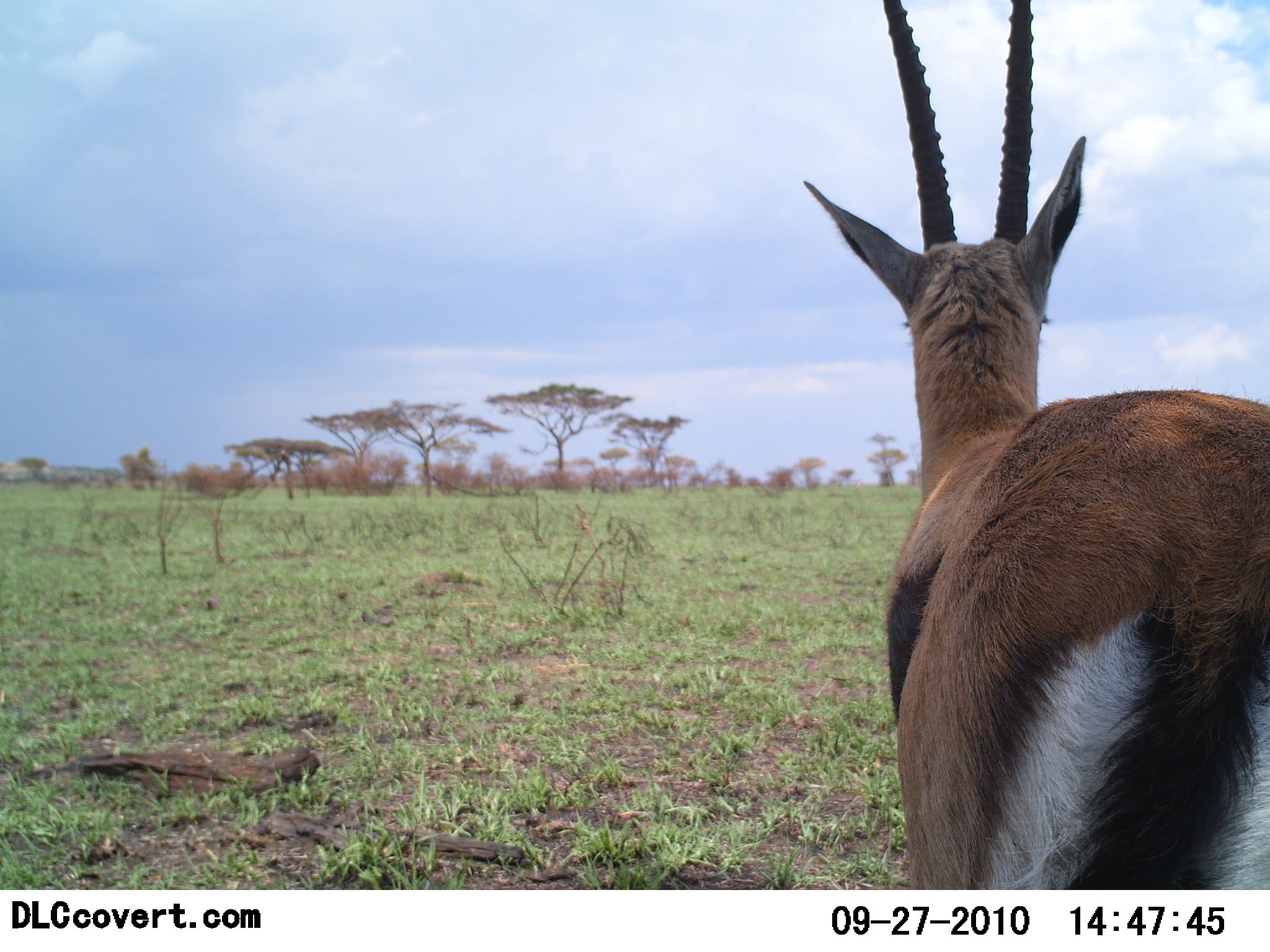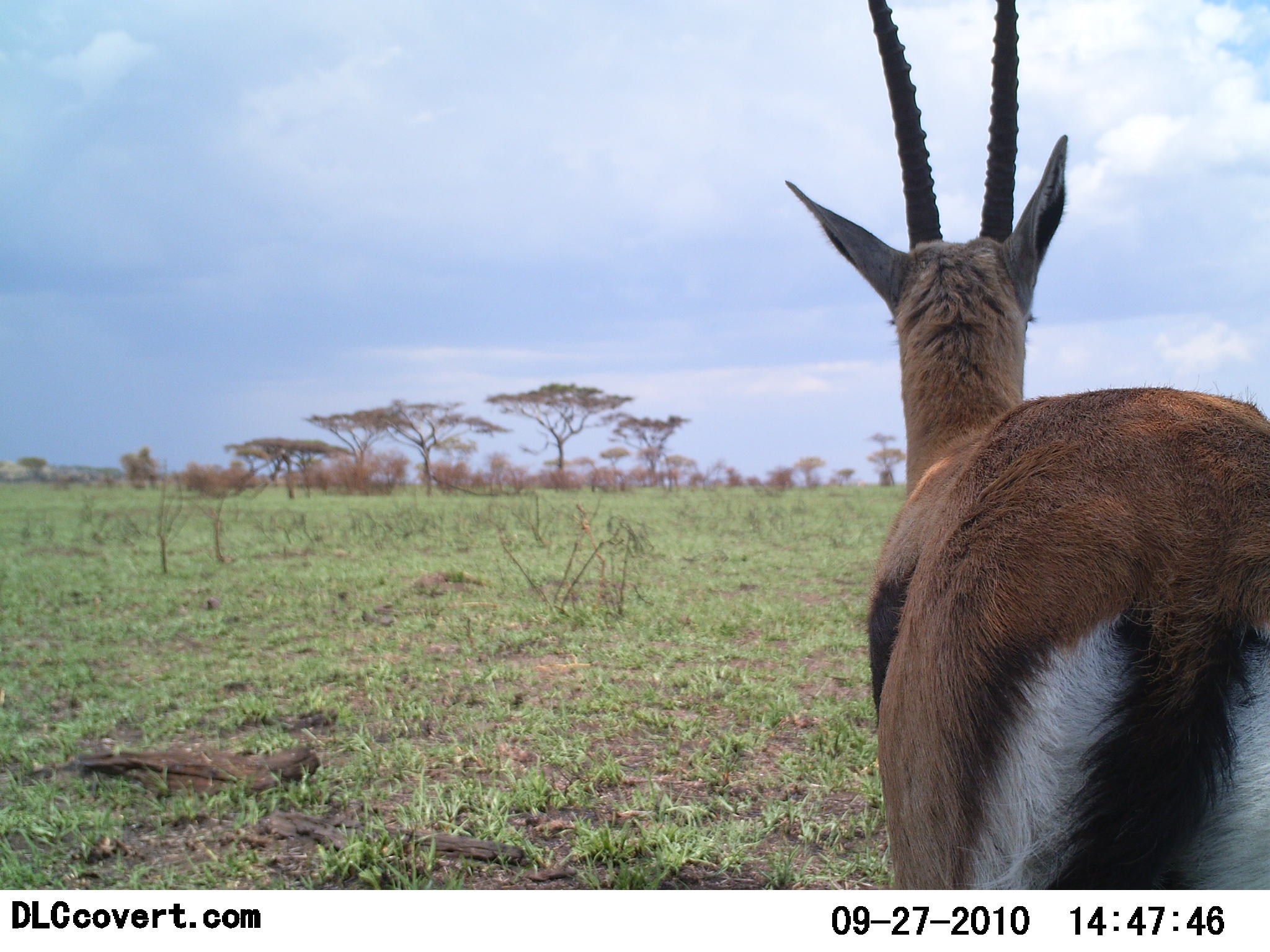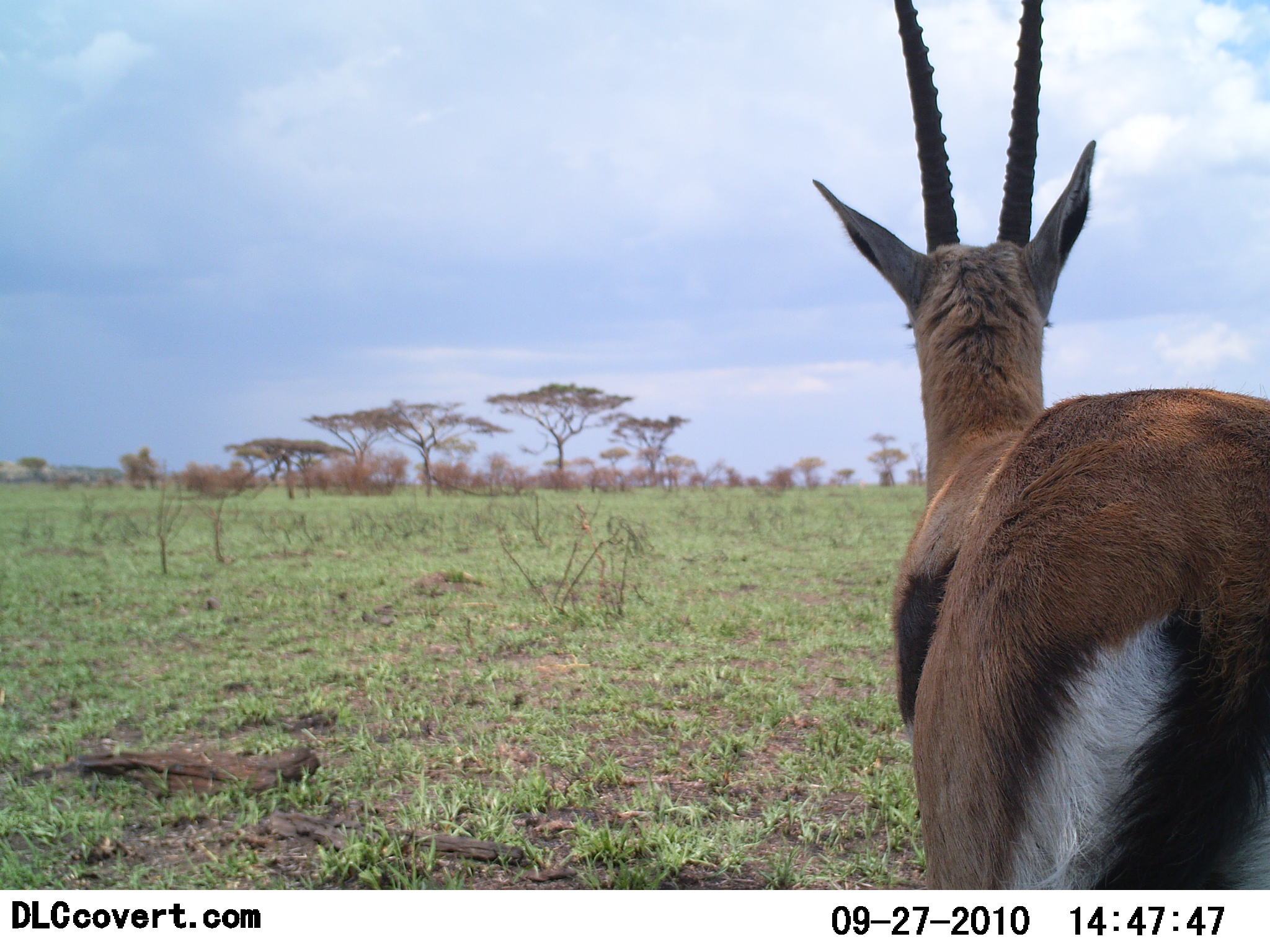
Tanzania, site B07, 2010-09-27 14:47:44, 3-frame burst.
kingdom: Animalia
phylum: Chordata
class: Mammalia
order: Artiodactyla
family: Bovidae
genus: Eudorcas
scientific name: Eudorcas thomsonii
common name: thomson's gazelle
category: gazellethomsons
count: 1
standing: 100%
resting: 0%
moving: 8%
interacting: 0%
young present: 0%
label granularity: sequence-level